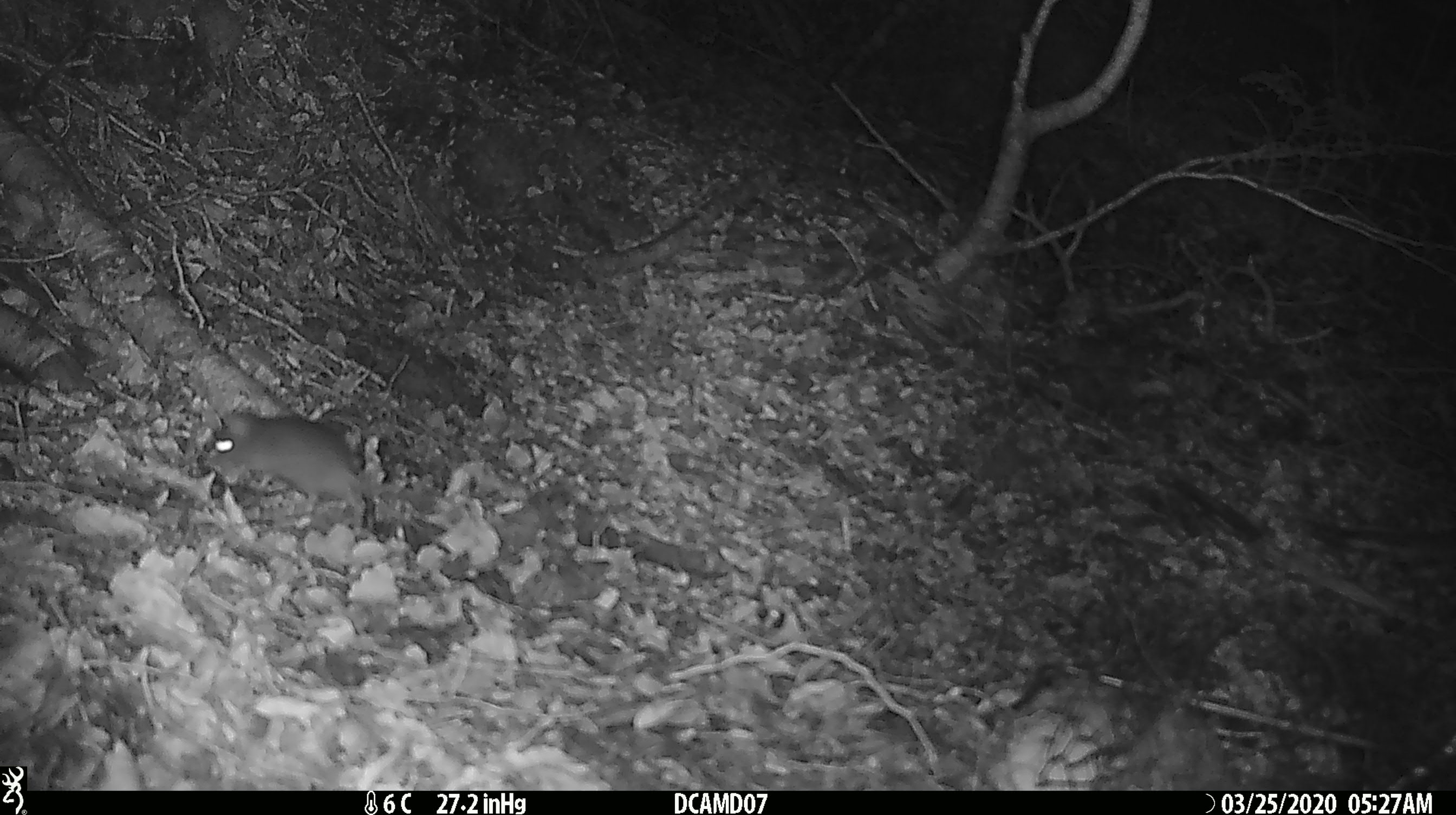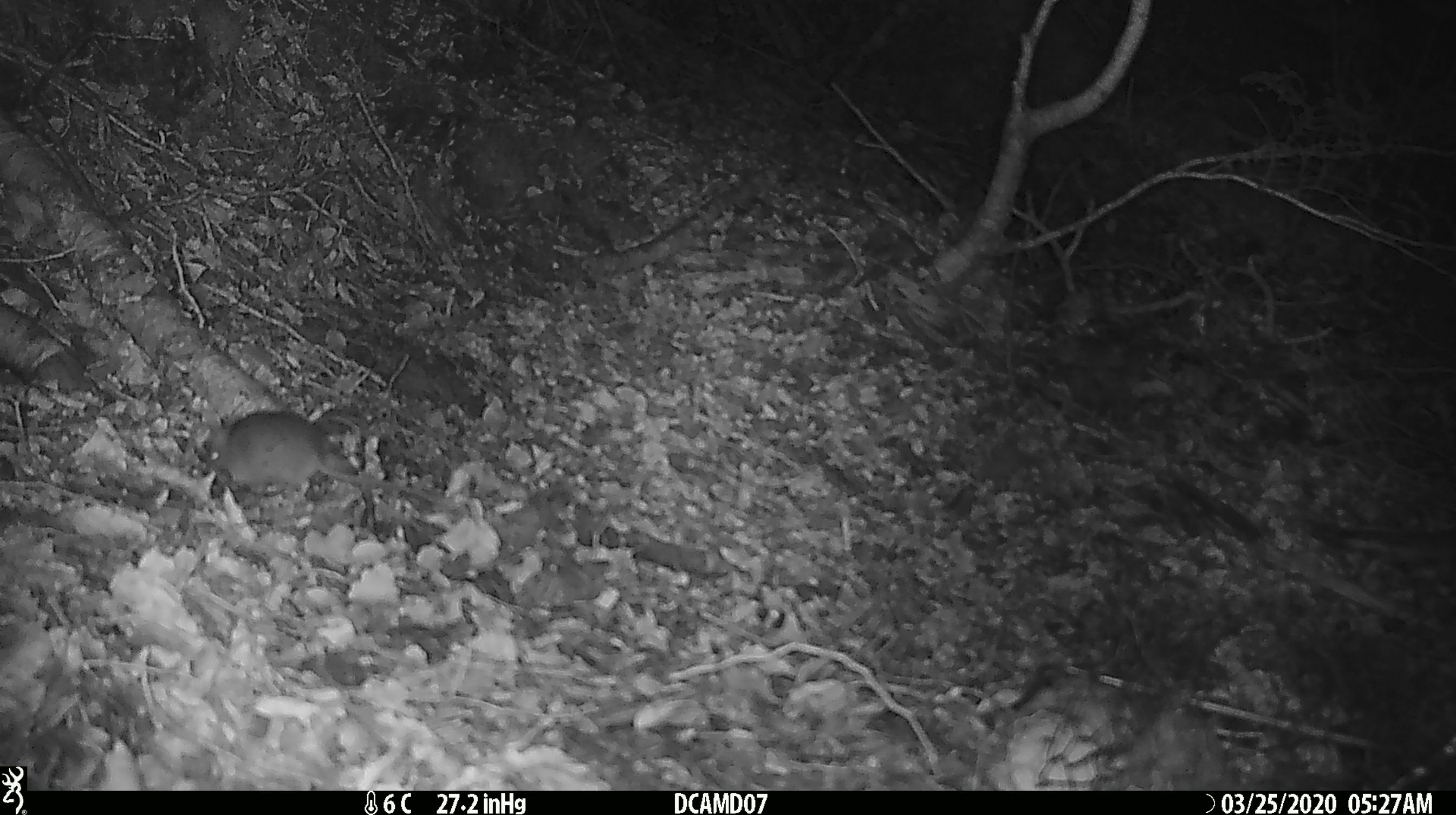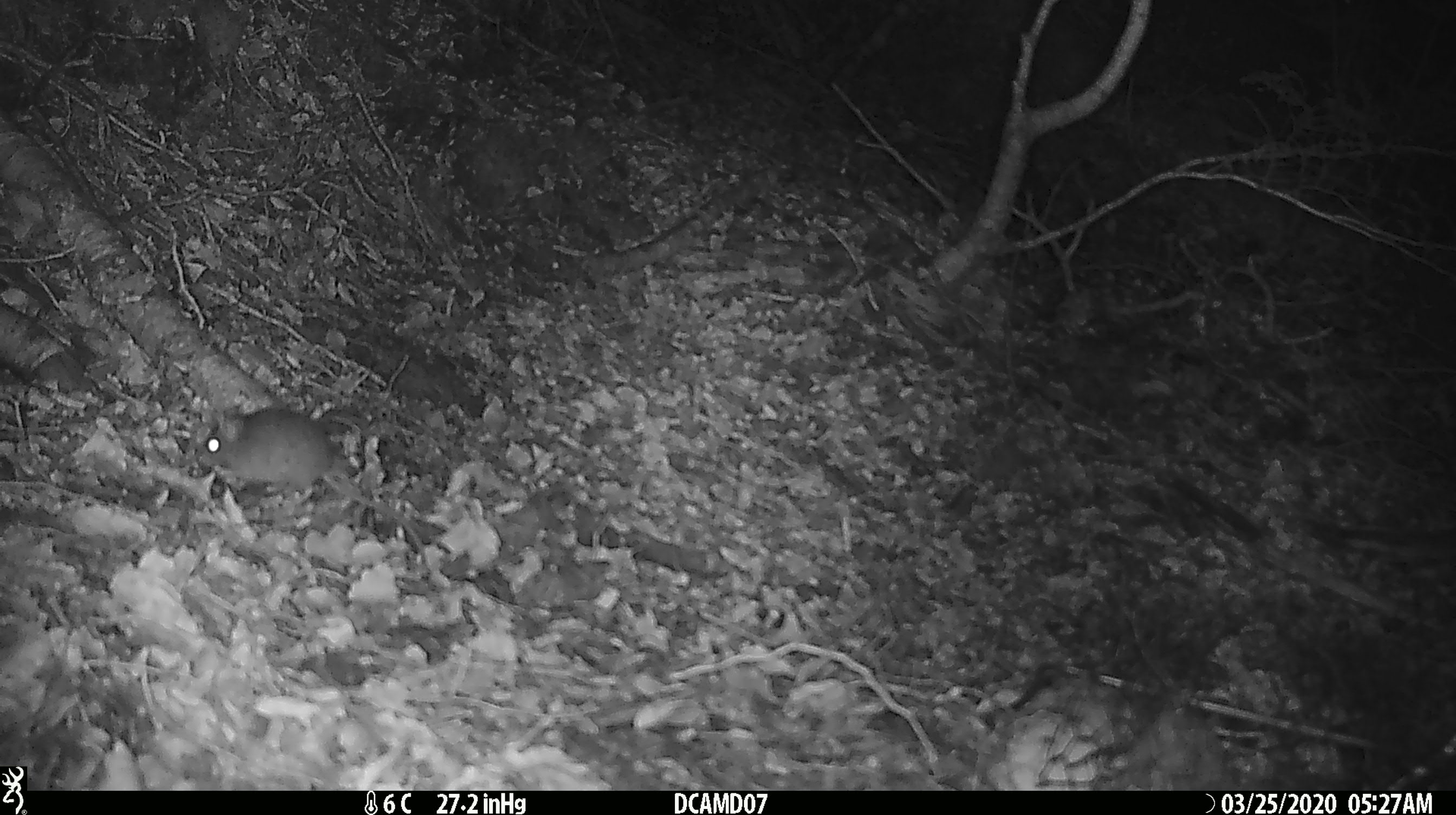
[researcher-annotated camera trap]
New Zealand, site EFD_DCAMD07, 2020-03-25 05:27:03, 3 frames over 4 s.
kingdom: Animalia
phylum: Chordata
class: Mammalia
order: Rodentia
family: Muridae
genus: Mus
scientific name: Mus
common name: mouse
Mouse (Mus).